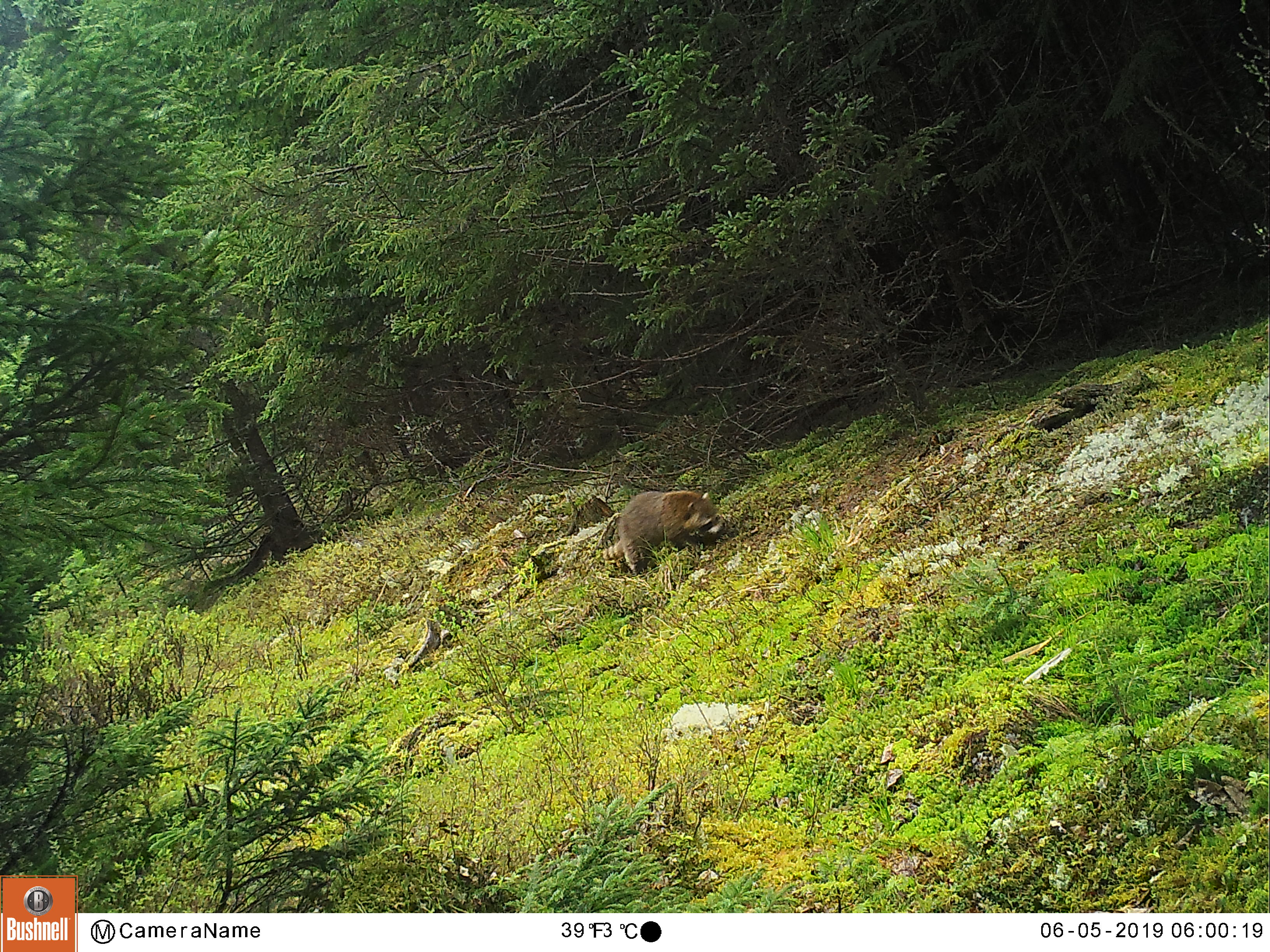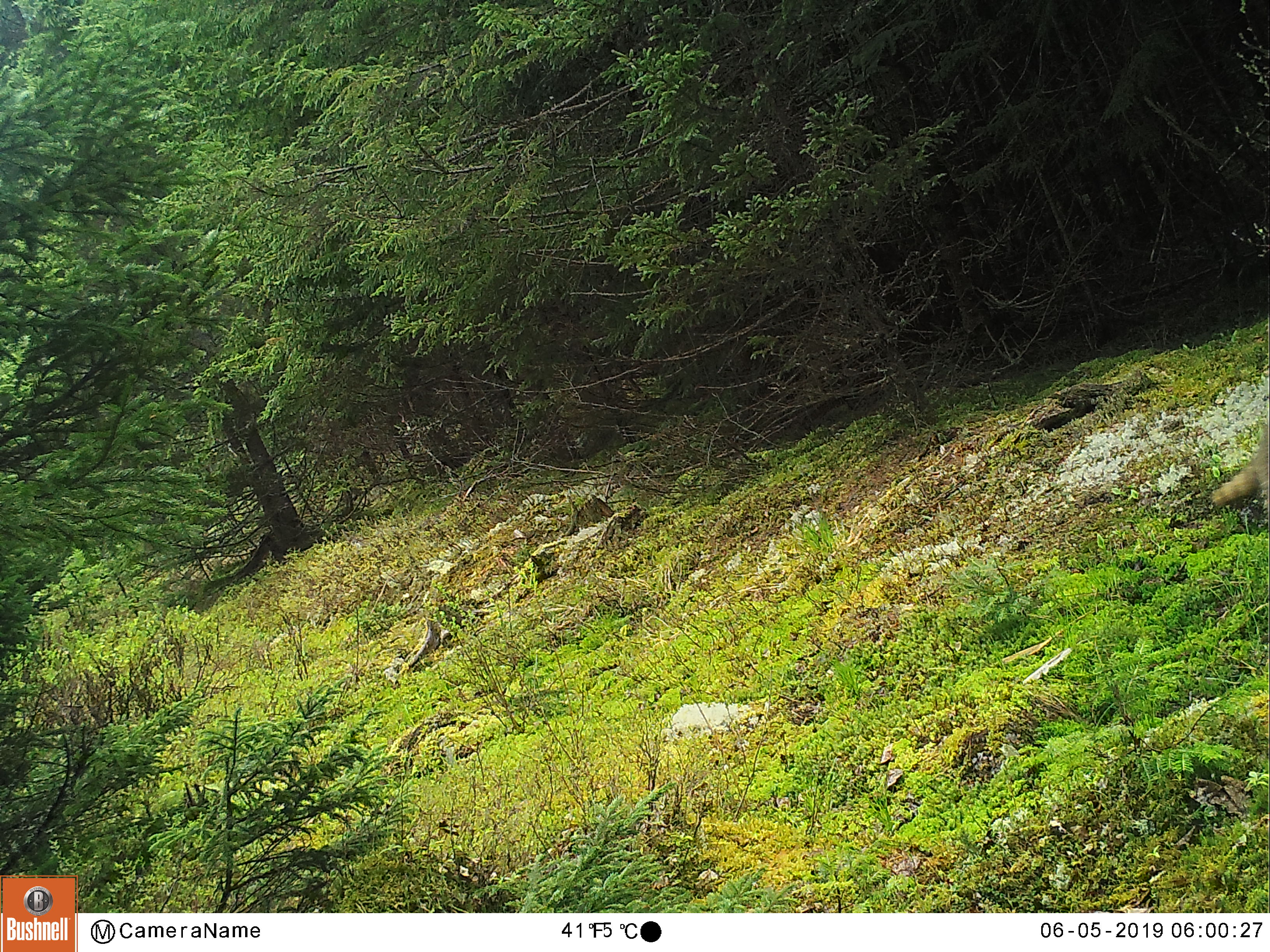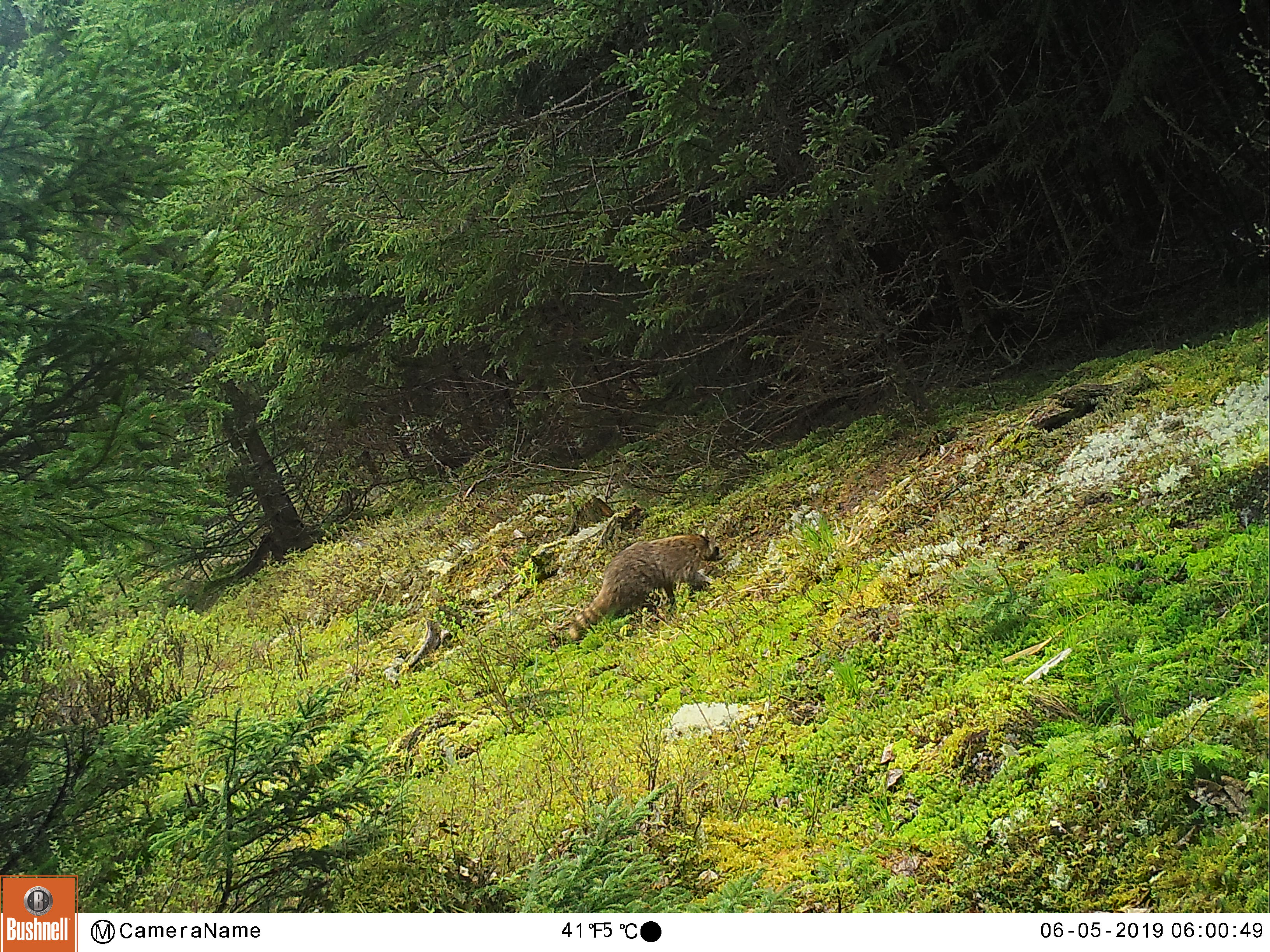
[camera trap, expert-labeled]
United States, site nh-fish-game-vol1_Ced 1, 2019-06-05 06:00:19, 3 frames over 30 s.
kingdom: Animalia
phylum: Chordata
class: Mammalia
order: Carnivora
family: Procyonidae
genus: Procyon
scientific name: Procyon lotor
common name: raccoon